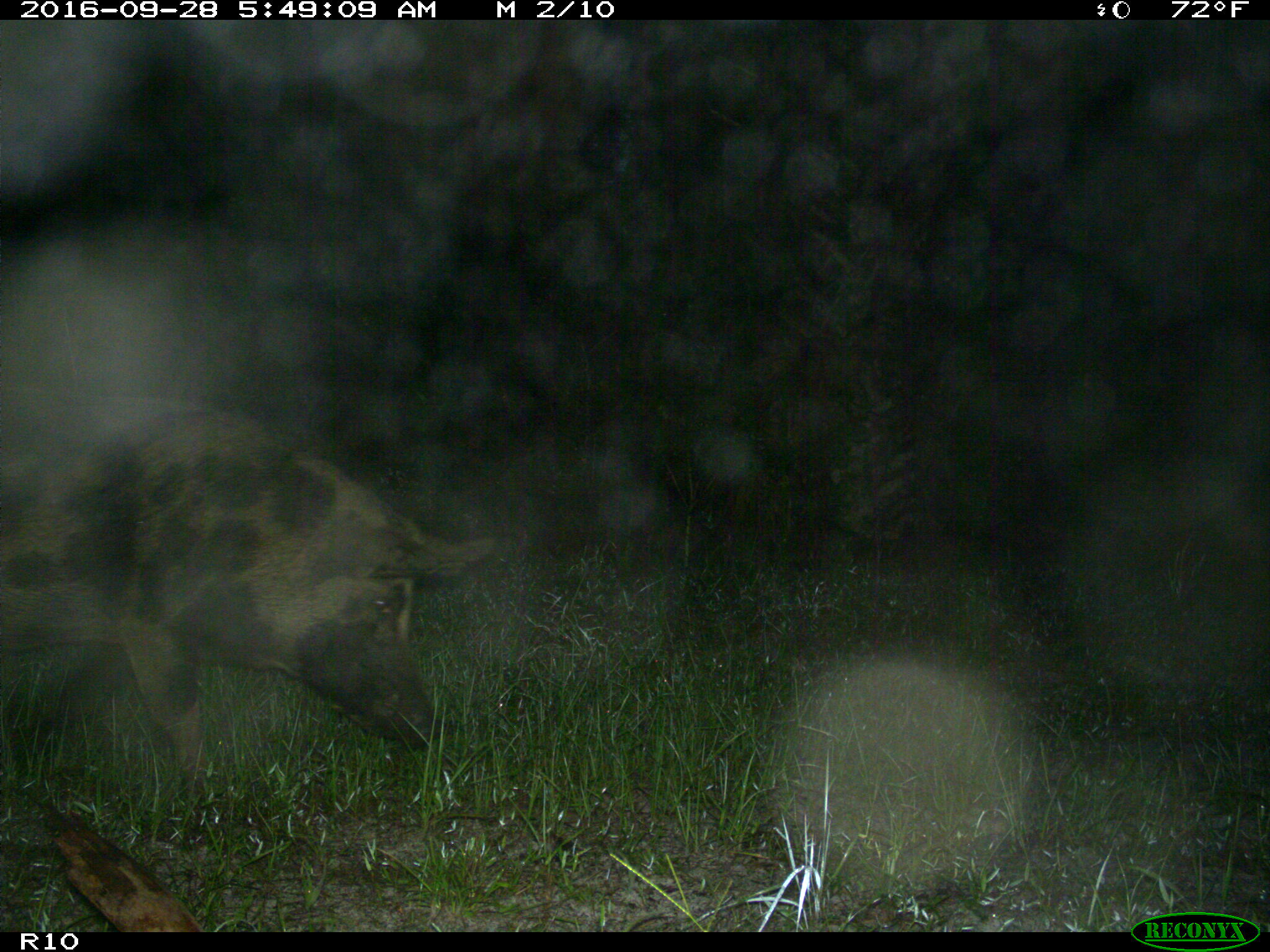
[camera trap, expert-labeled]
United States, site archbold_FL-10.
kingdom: Animalia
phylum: Chordata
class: Mammalia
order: Artiodactyla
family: Suidae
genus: Sus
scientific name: Sus scrofa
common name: wild boar